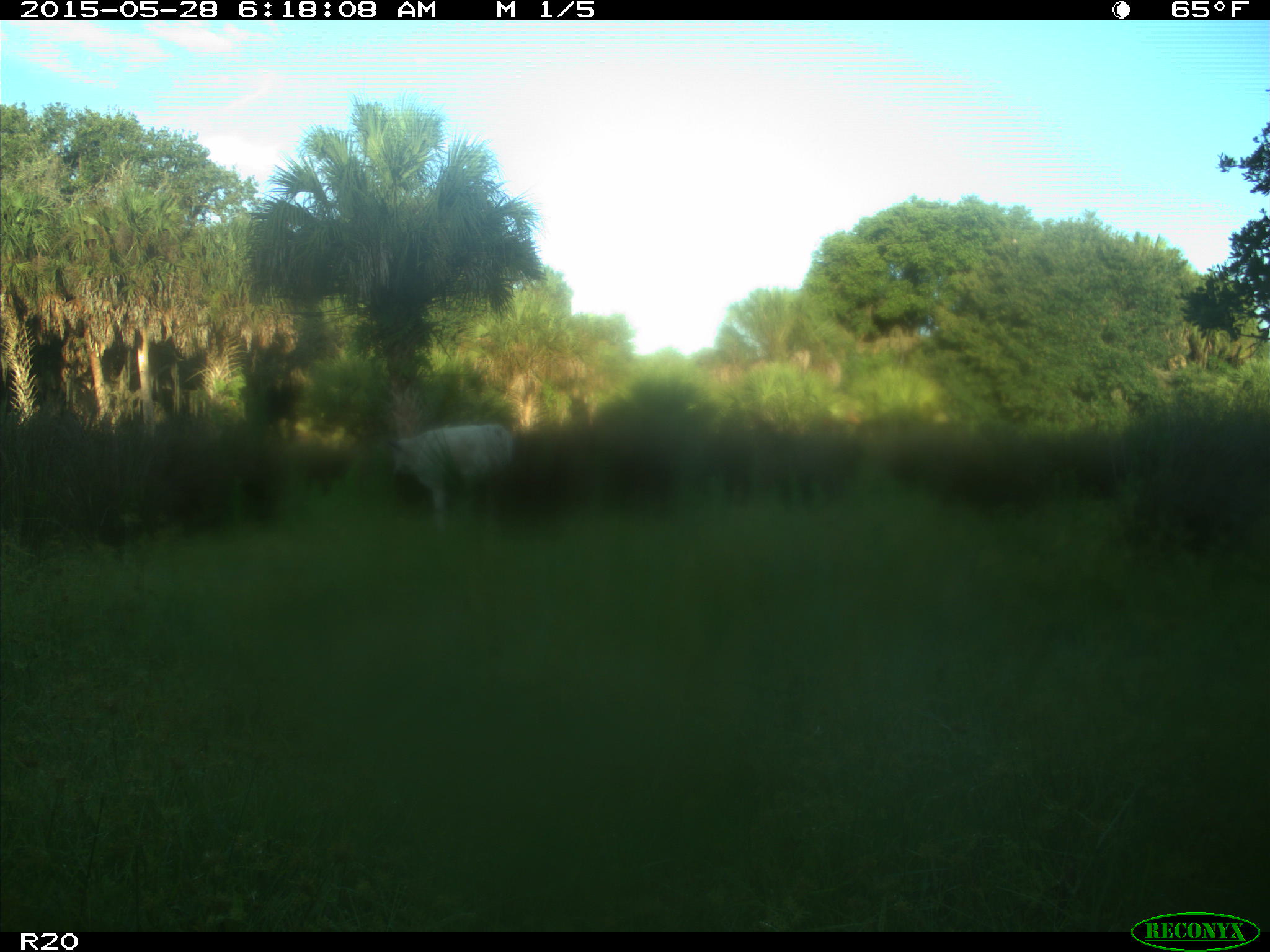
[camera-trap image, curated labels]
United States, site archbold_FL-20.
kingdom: Animalia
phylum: Chordata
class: Mammalia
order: Artiodactyla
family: Bovidae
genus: Bos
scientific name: Bos taurus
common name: domestic cow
Bos taurus (domestic cow).